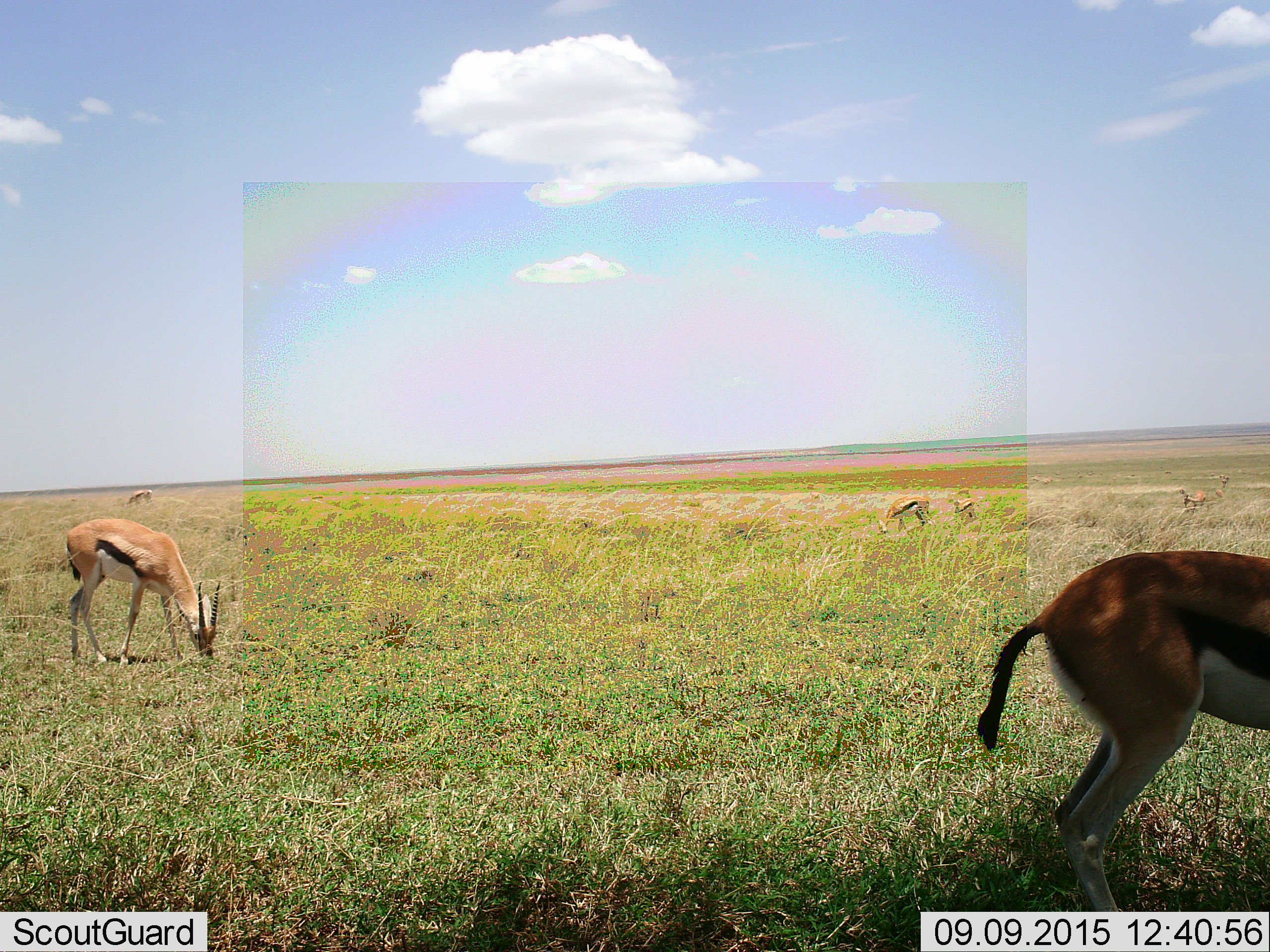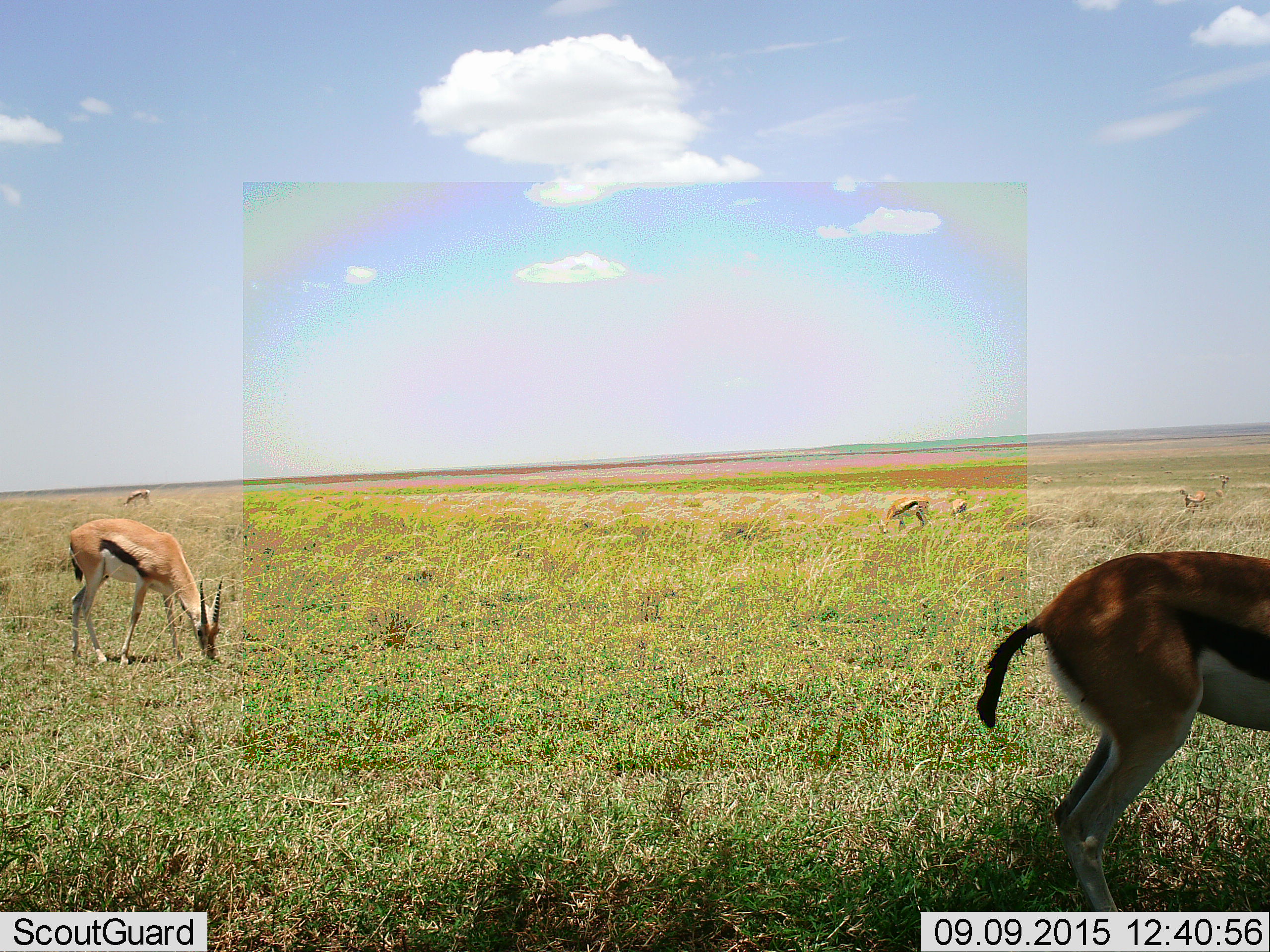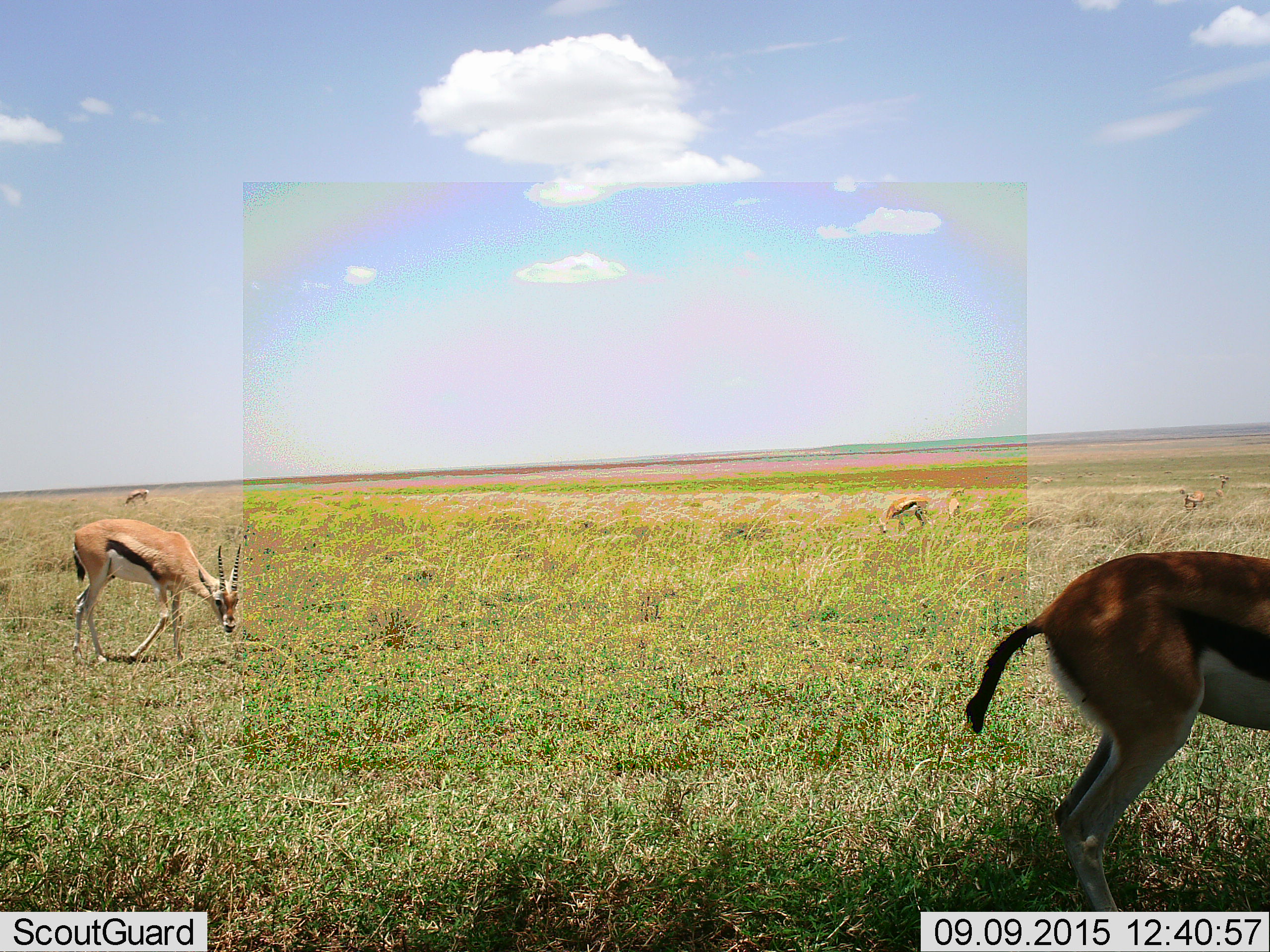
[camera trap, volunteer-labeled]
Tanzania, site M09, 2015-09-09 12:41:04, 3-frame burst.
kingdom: Animalia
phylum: Chordata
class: Mammalia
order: Artiodactyla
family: Bovidae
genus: Eudorcas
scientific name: Eudorcas thomsonii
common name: thomson's gazelle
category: gazellethomsons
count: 8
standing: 78%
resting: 0%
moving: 11%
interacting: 0%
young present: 0%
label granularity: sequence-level